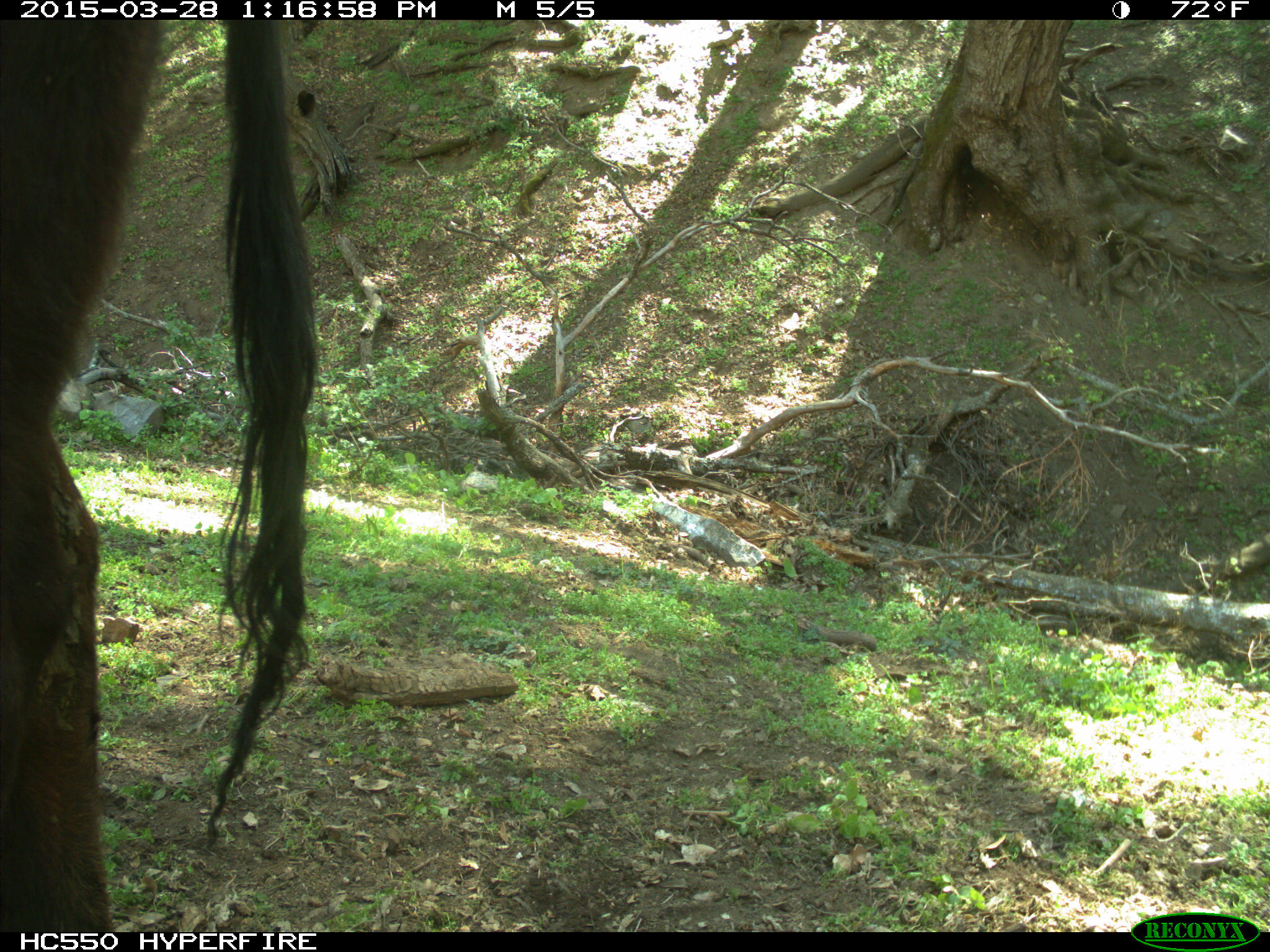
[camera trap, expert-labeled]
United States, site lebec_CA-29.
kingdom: Animalia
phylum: Chordata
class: Mammalia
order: Artiodactyla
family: Bovidae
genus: Bos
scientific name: Bos taurus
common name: domestic cow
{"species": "Bos taurus (domestic cow)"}